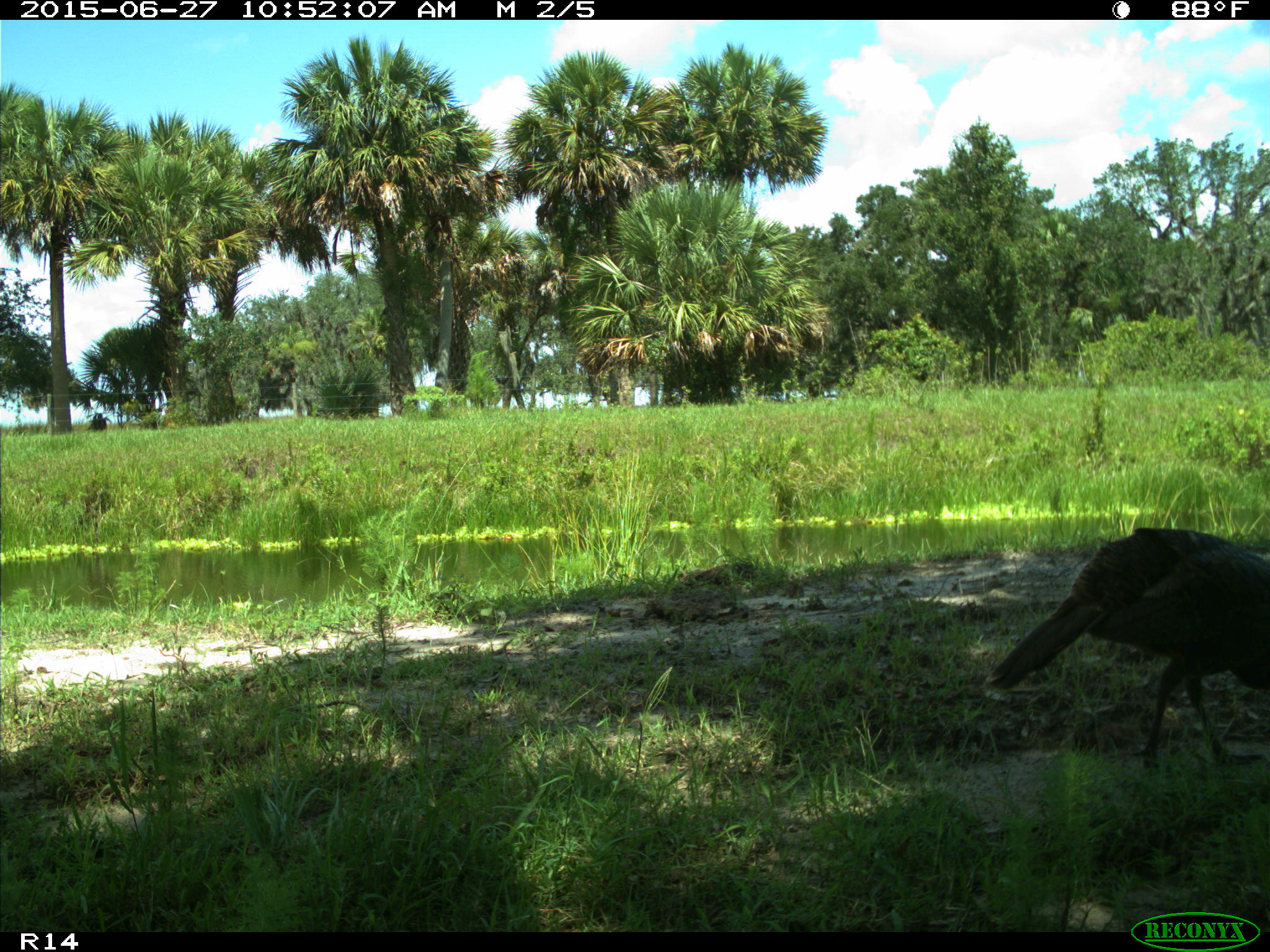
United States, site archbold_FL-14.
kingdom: Animalia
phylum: Chordata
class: Aves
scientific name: Aves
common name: birds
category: unidentified bird